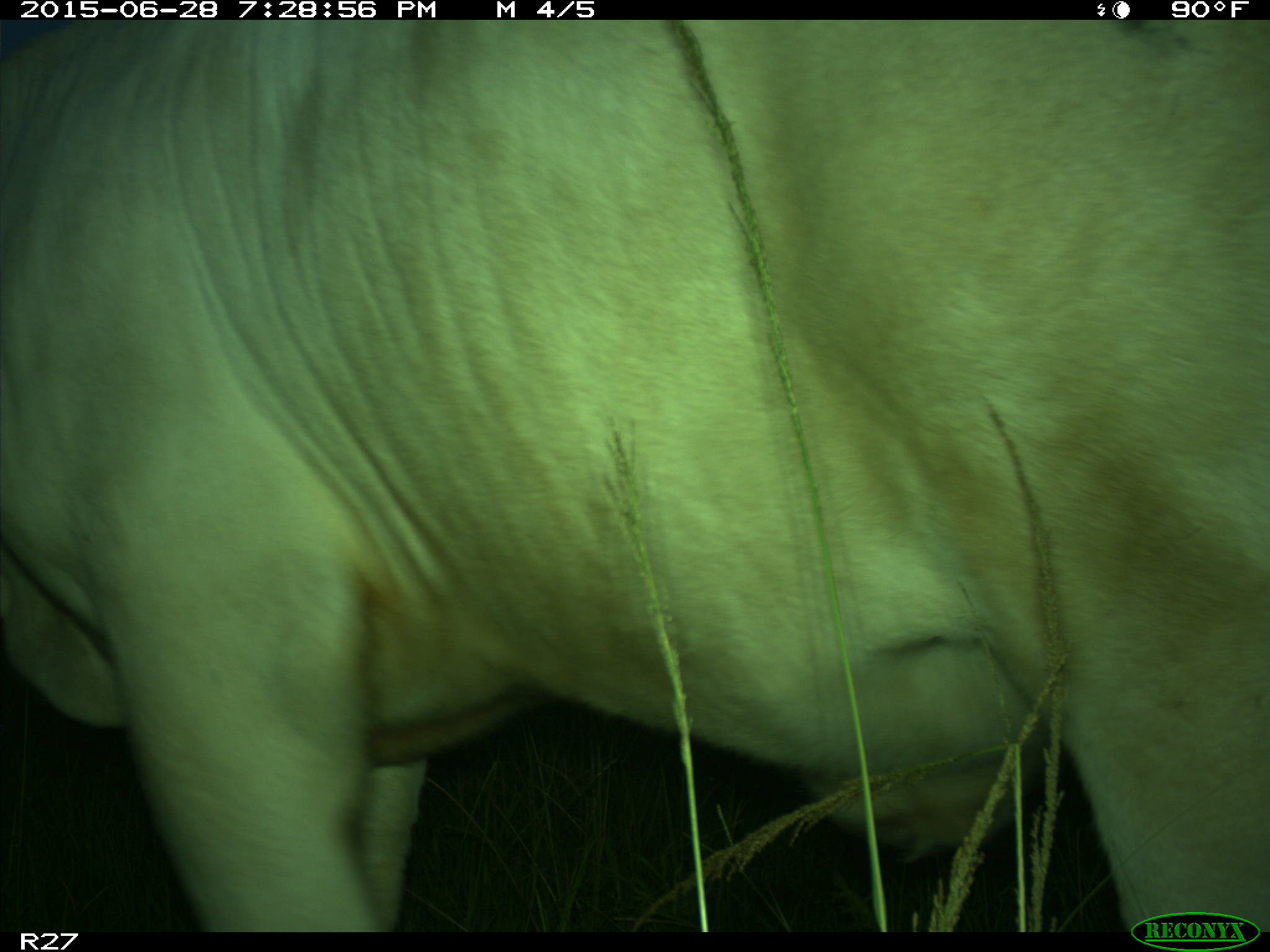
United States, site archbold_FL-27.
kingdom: Animalia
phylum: Chordata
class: Mammalia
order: Artiodactyla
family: Bovidae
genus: Bos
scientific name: Bos taurus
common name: domestic cow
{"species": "Bos taurus (domestic cow)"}